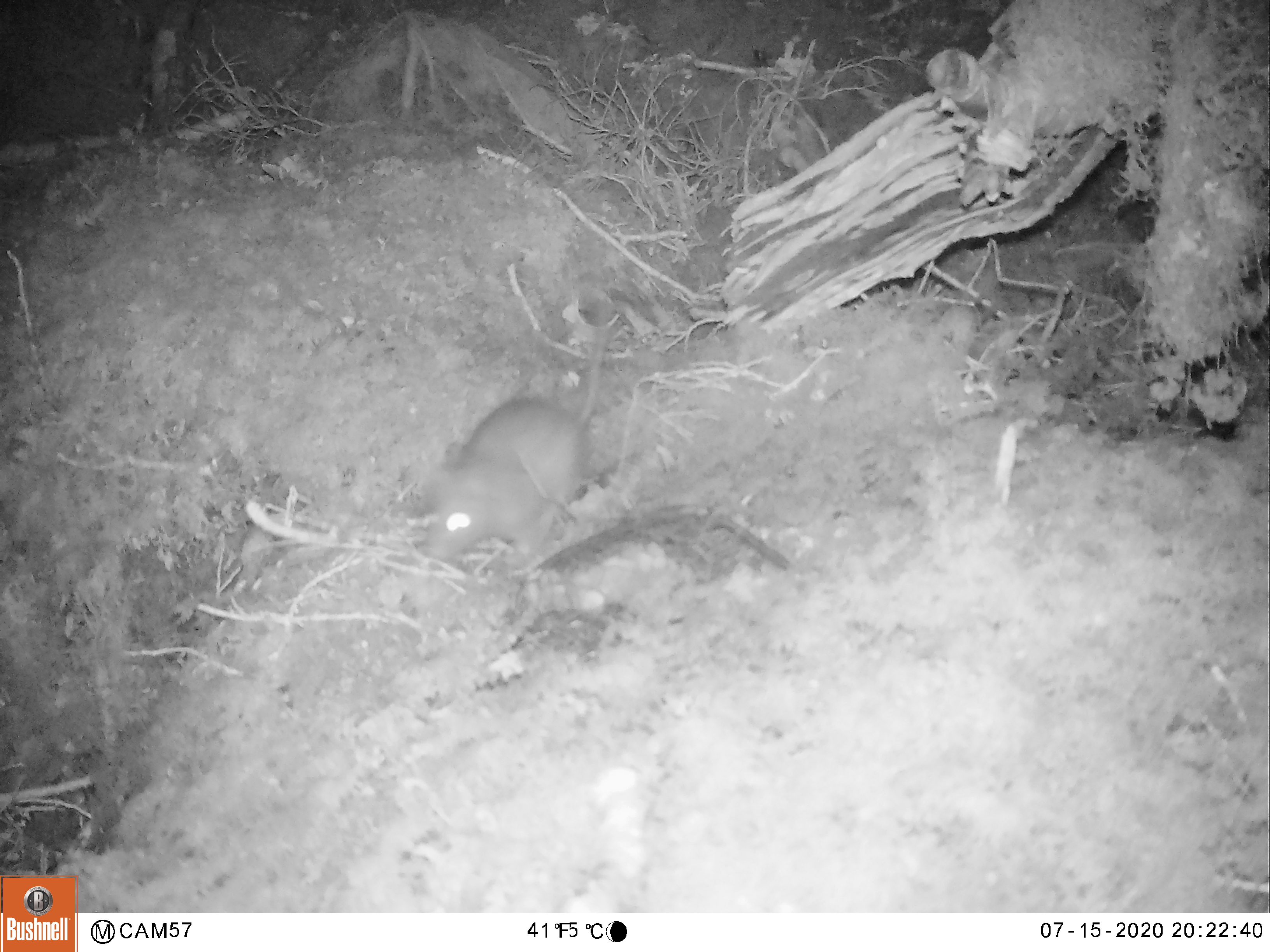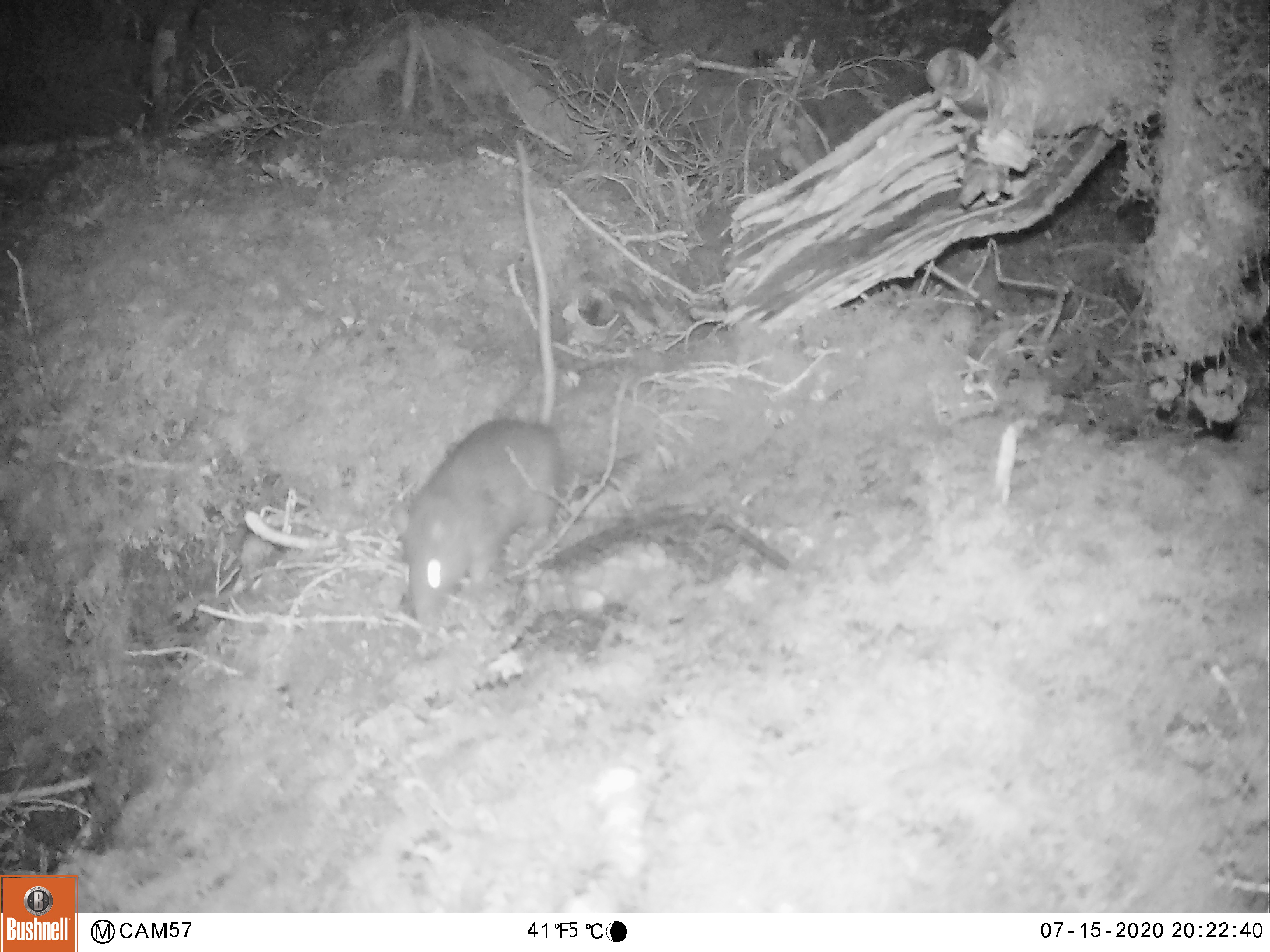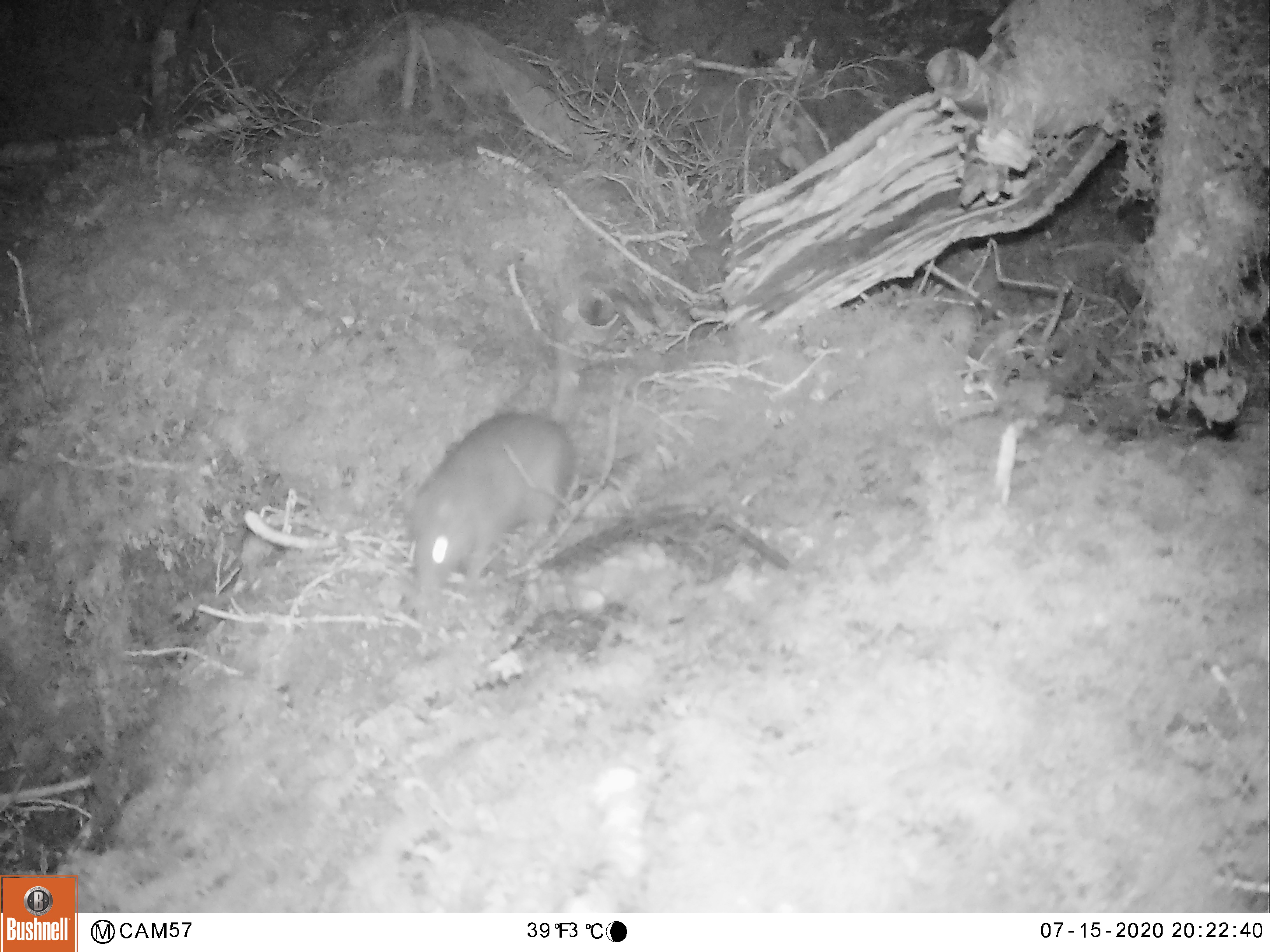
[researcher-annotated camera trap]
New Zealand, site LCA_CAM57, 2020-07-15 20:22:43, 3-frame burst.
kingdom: Animalia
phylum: Chordata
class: Mammalia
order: Rodentia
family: Muridae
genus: Rattus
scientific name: Rattus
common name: rat